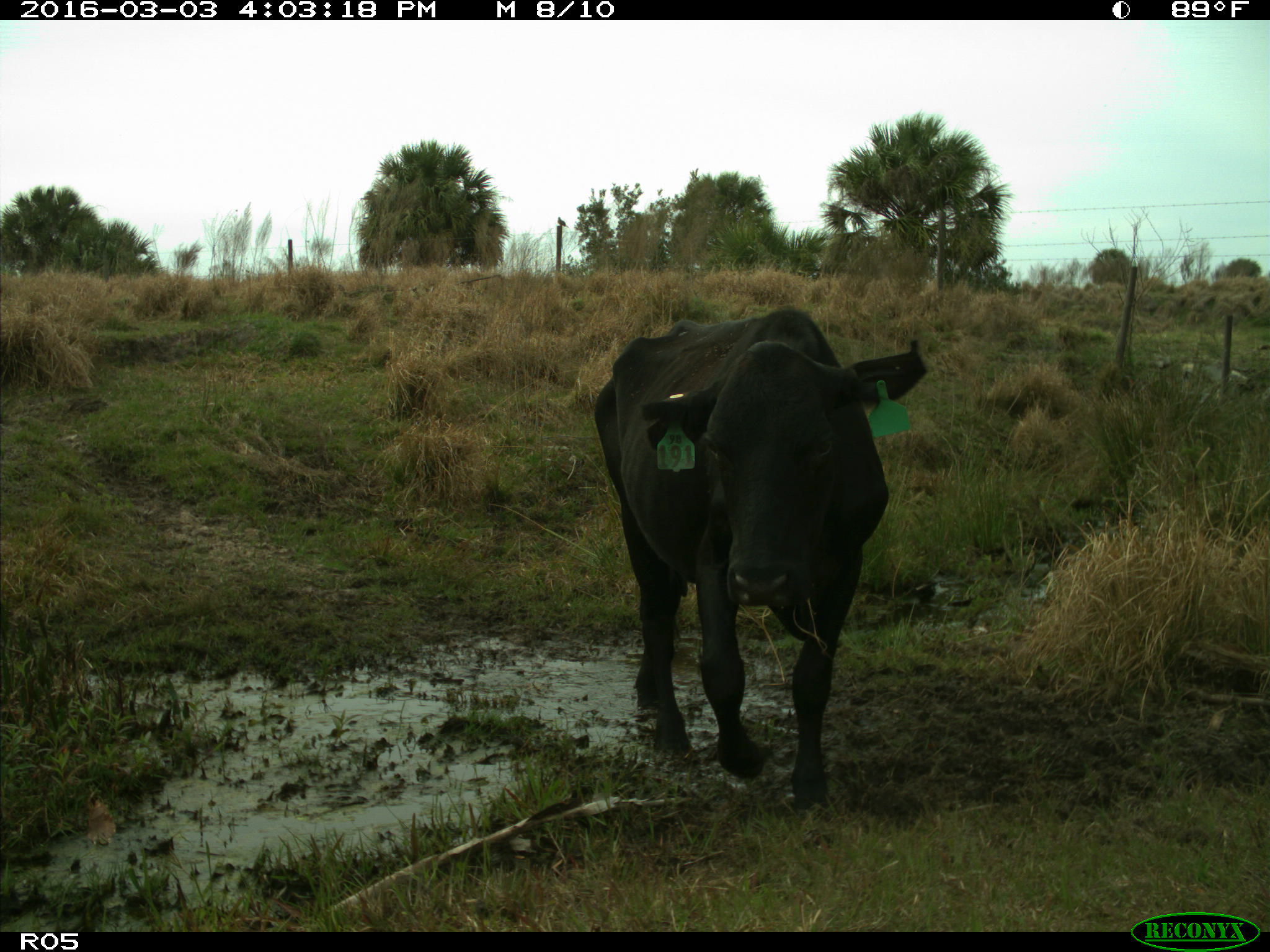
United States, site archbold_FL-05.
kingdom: Animalia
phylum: Chordata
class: Mammalia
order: Artiodactyla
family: Bovidae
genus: Bos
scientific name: Bos taurus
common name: domestic cow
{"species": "Bos taurus (domestic cow)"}